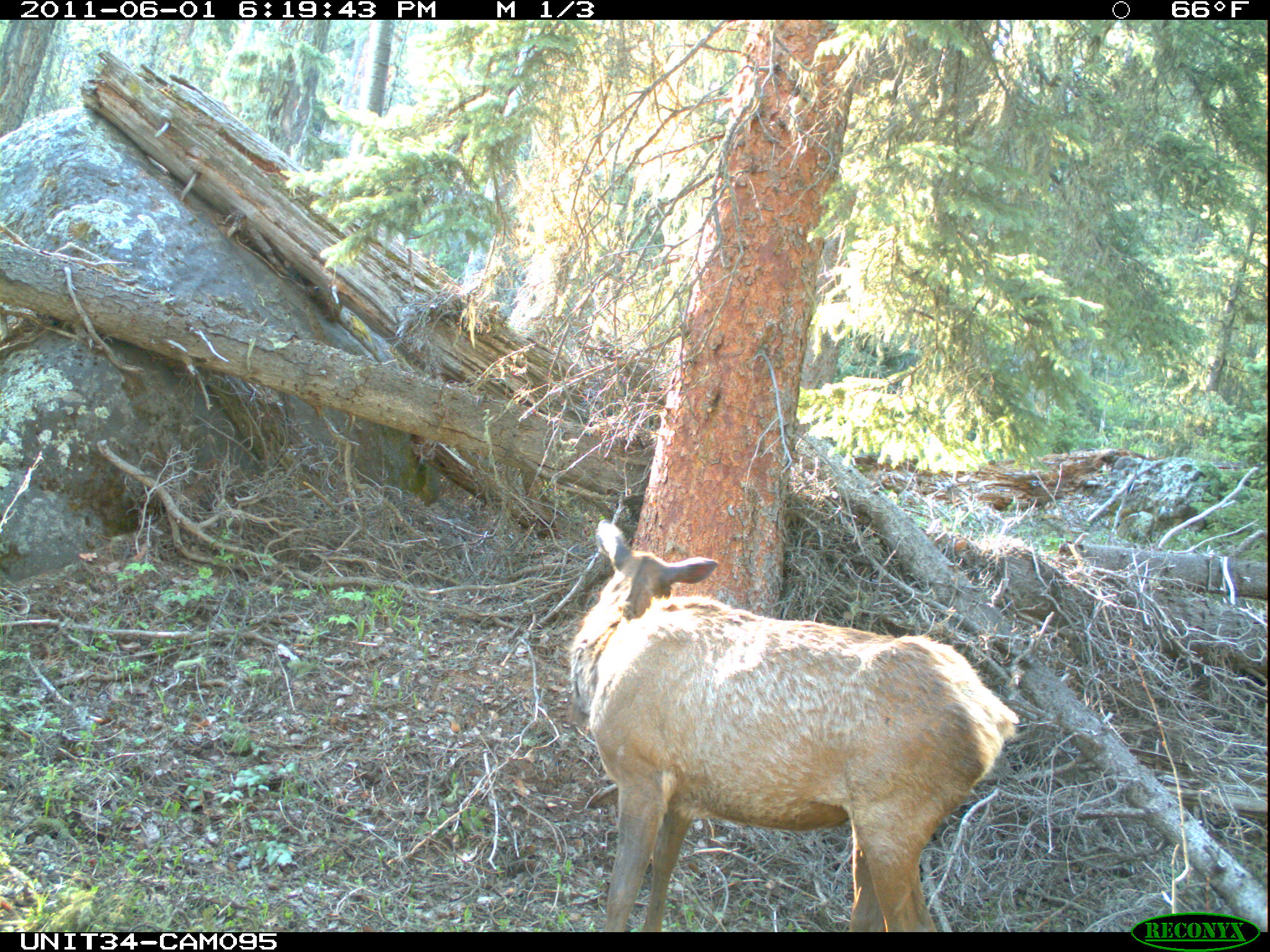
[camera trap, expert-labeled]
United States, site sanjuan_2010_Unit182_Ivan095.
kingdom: Animalia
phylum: Chordata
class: Mammalia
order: Artiodactyla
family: Cervidae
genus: Cervus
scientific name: Cervus elaphus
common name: red deer